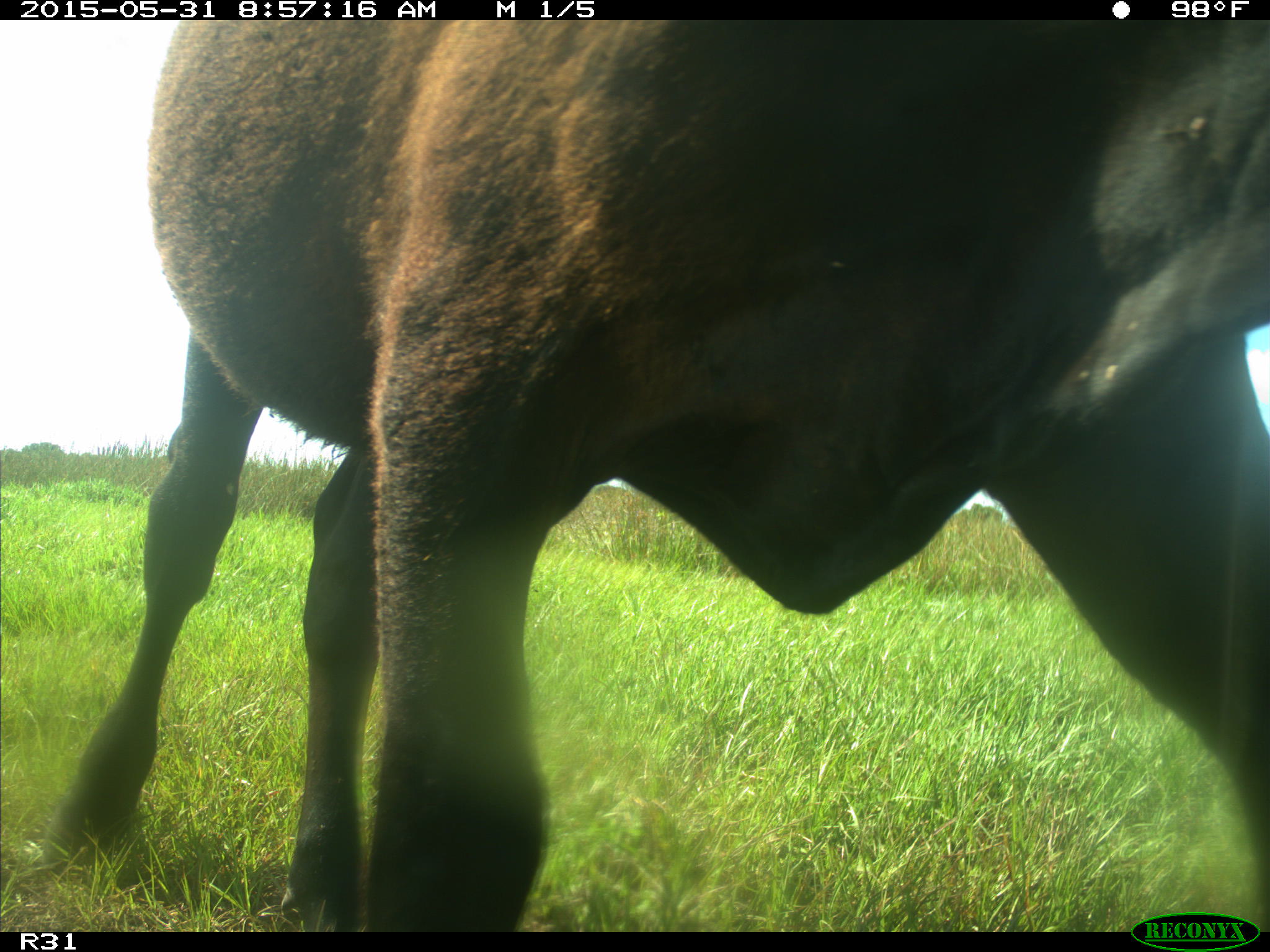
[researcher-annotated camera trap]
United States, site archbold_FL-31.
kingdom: Animalia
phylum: Chordata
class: Mammalia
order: Artiodactyla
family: Bovidae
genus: Bos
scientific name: Bos taurus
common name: domestic cow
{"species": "Bos taurus (domestic cow)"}